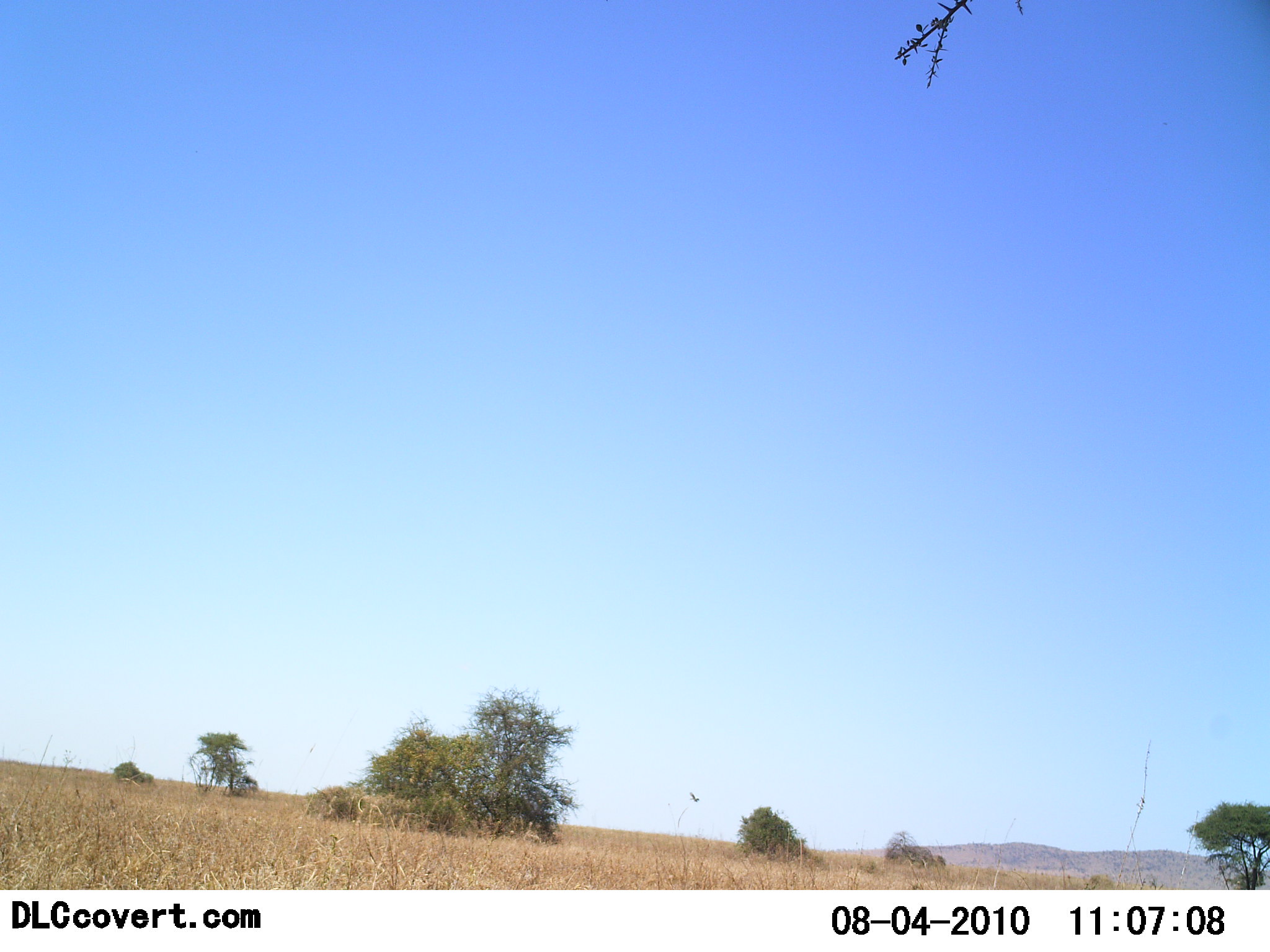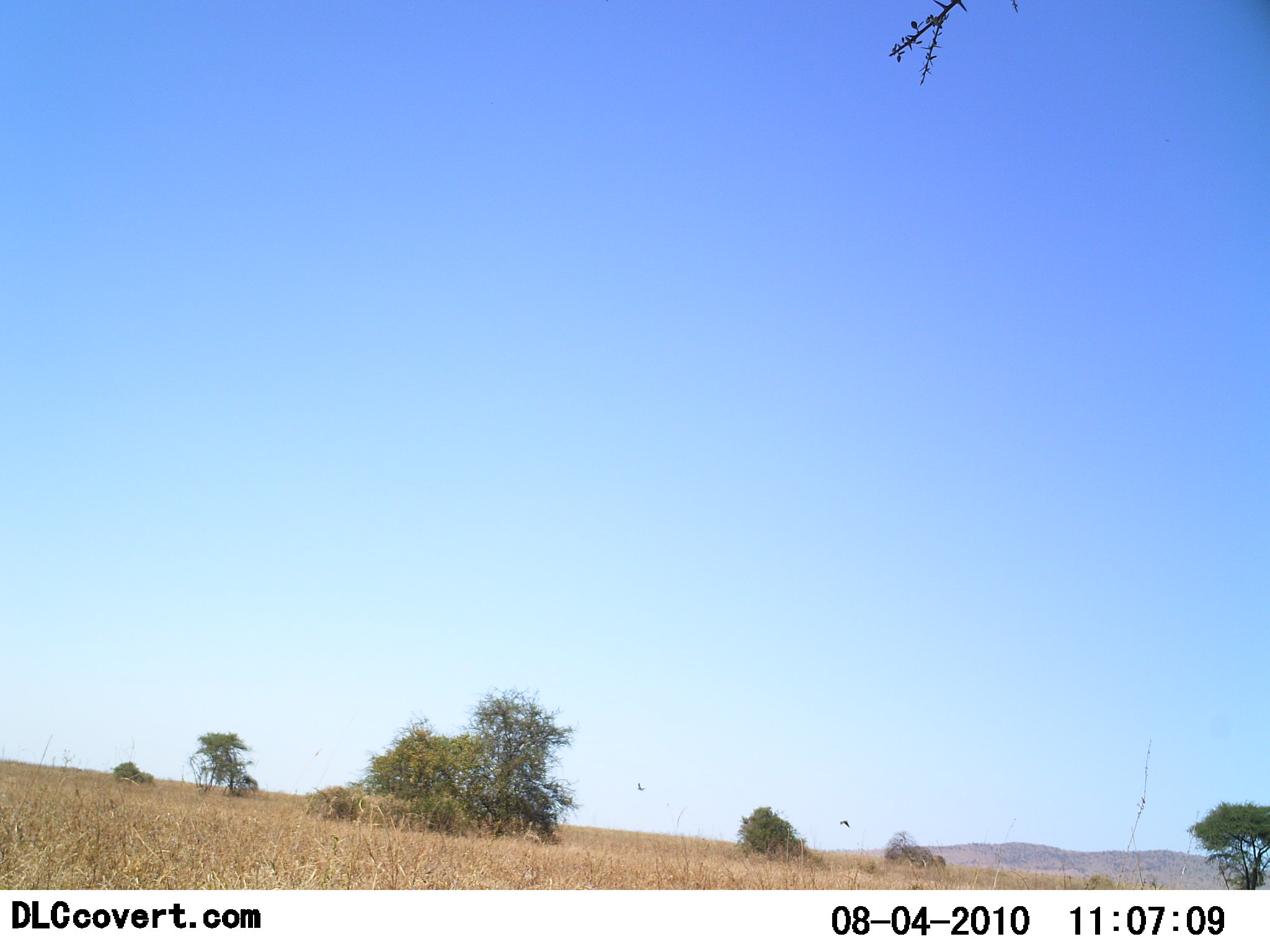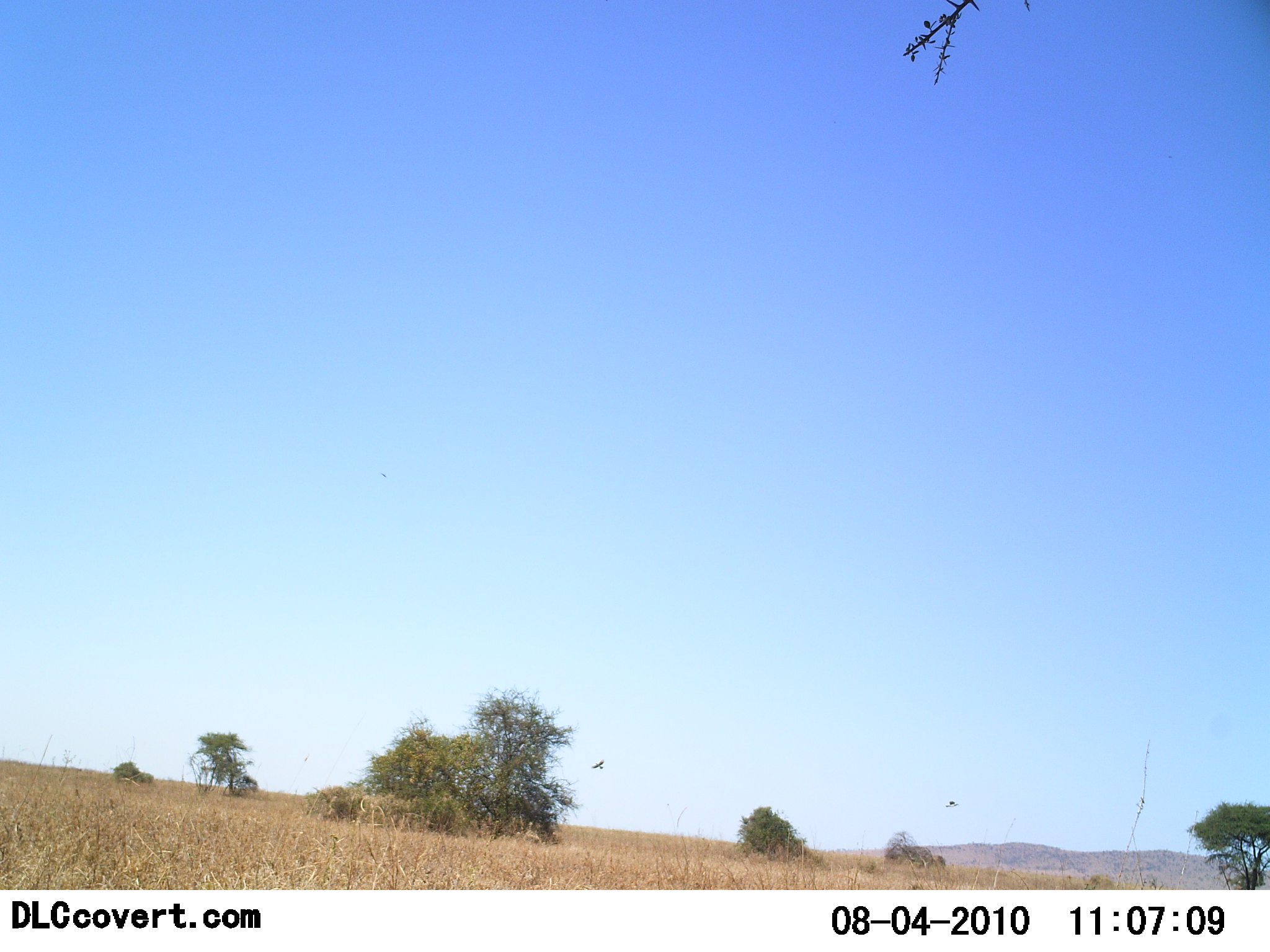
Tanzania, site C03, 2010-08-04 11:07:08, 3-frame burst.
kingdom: Animalia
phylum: Chordata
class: Aves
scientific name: Aves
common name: bird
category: otherbird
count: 2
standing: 0%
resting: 7%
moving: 93%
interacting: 0%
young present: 0%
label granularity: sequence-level